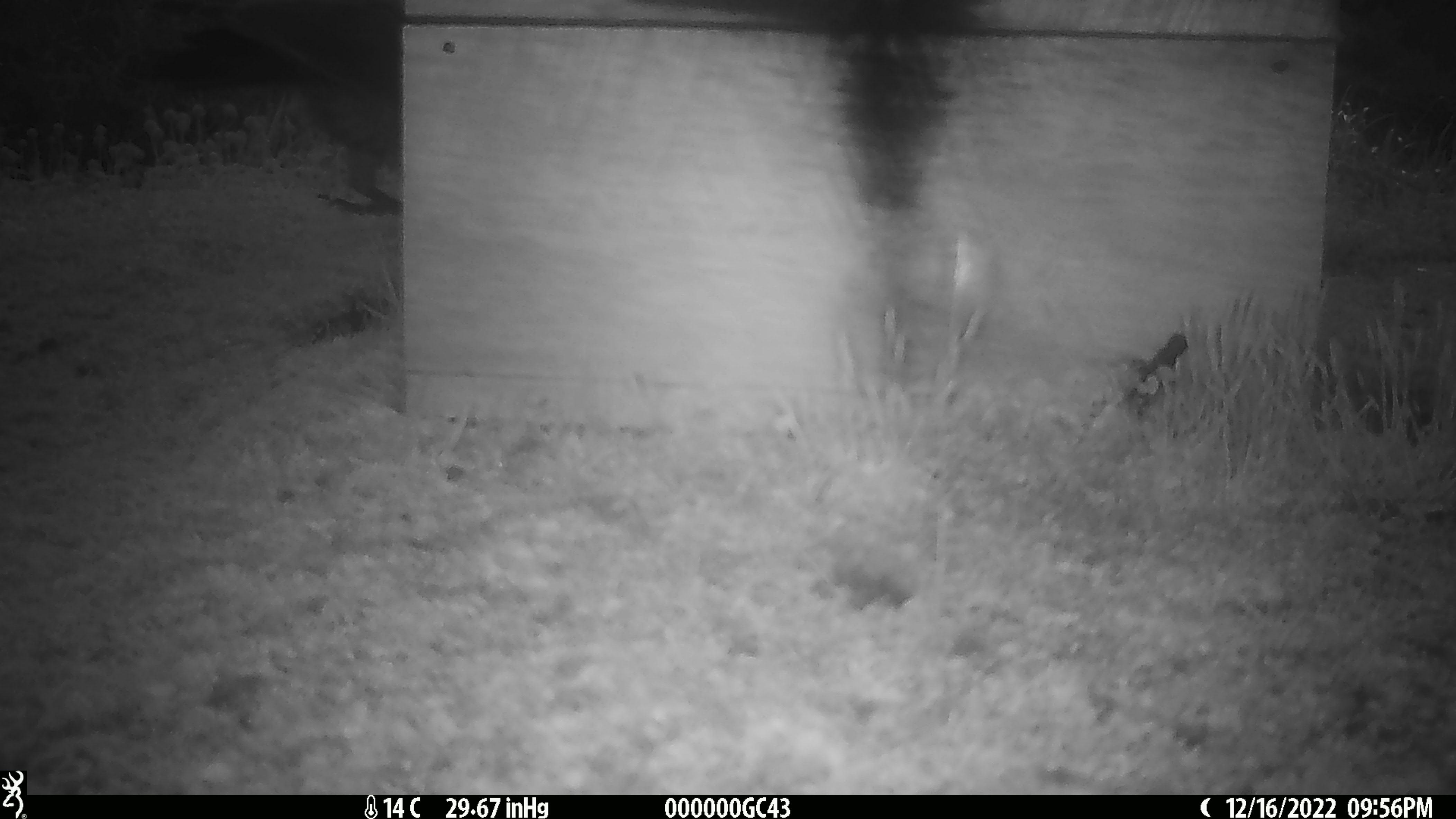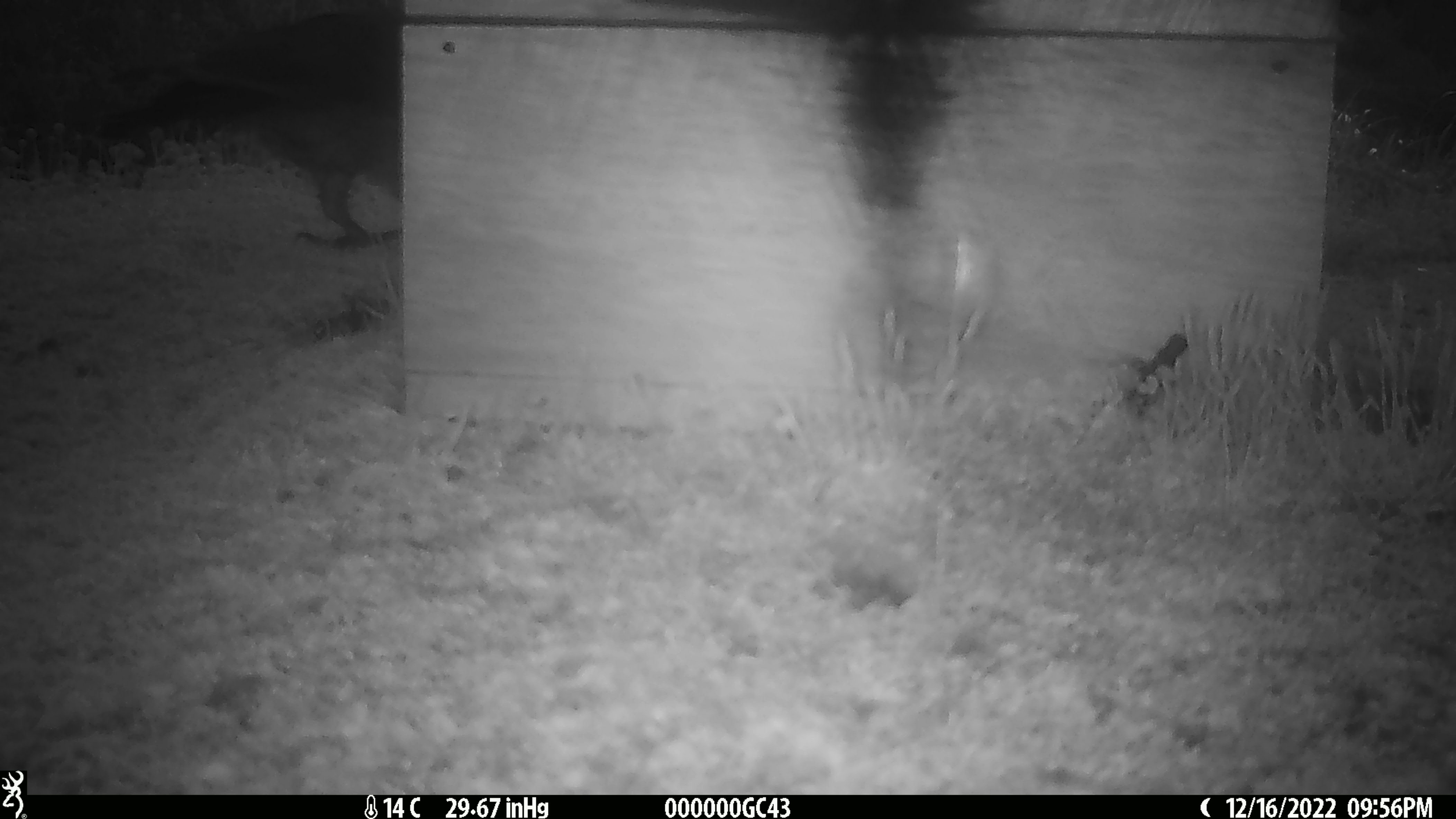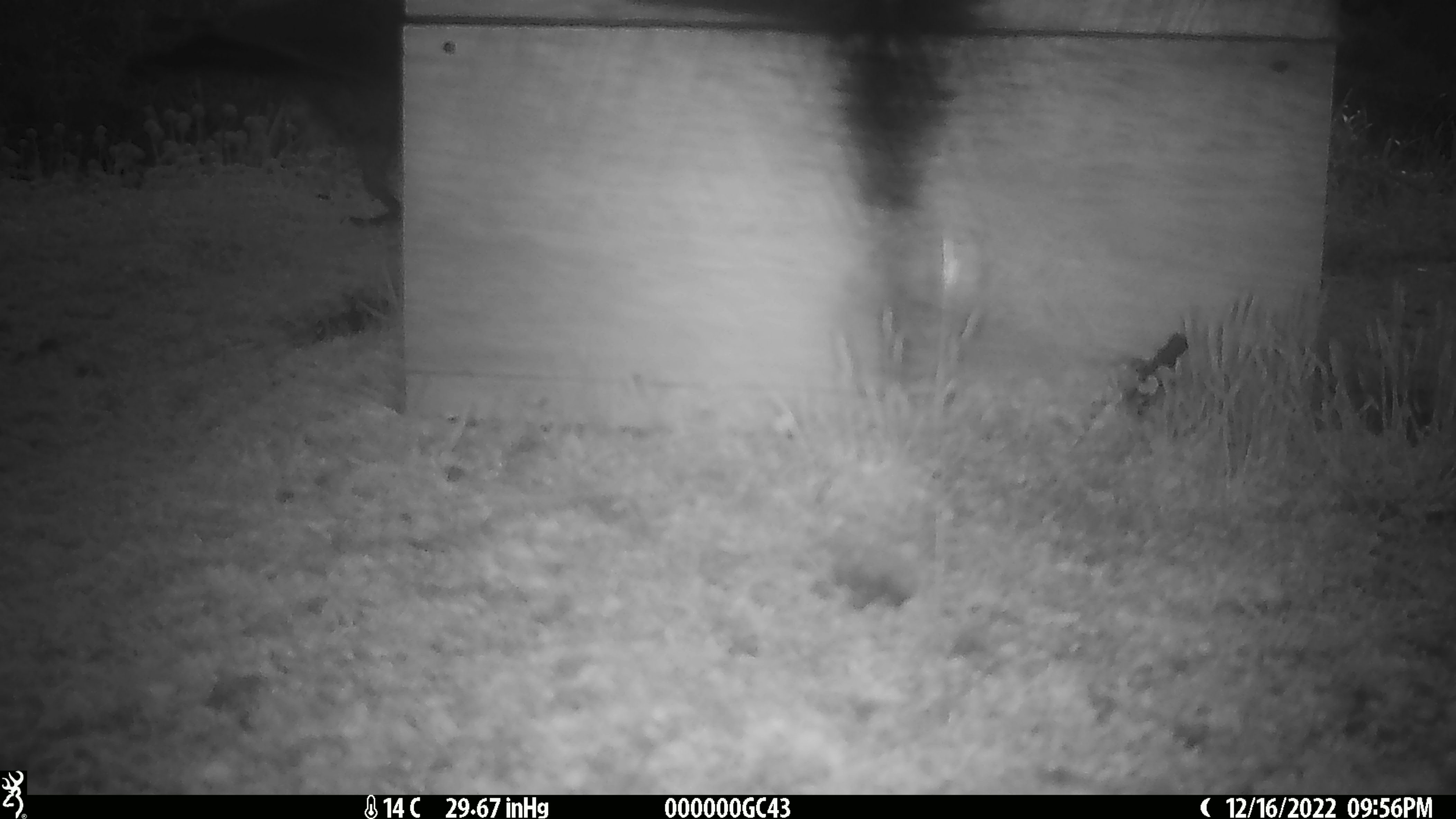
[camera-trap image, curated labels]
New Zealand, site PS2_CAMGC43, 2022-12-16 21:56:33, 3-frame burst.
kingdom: Animalia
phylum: Chordata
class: Aves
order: Psittaciformes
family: Strigopidae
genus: Nestor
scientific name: Nestor notabilis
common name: kea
Kea (Nestor notabilis).